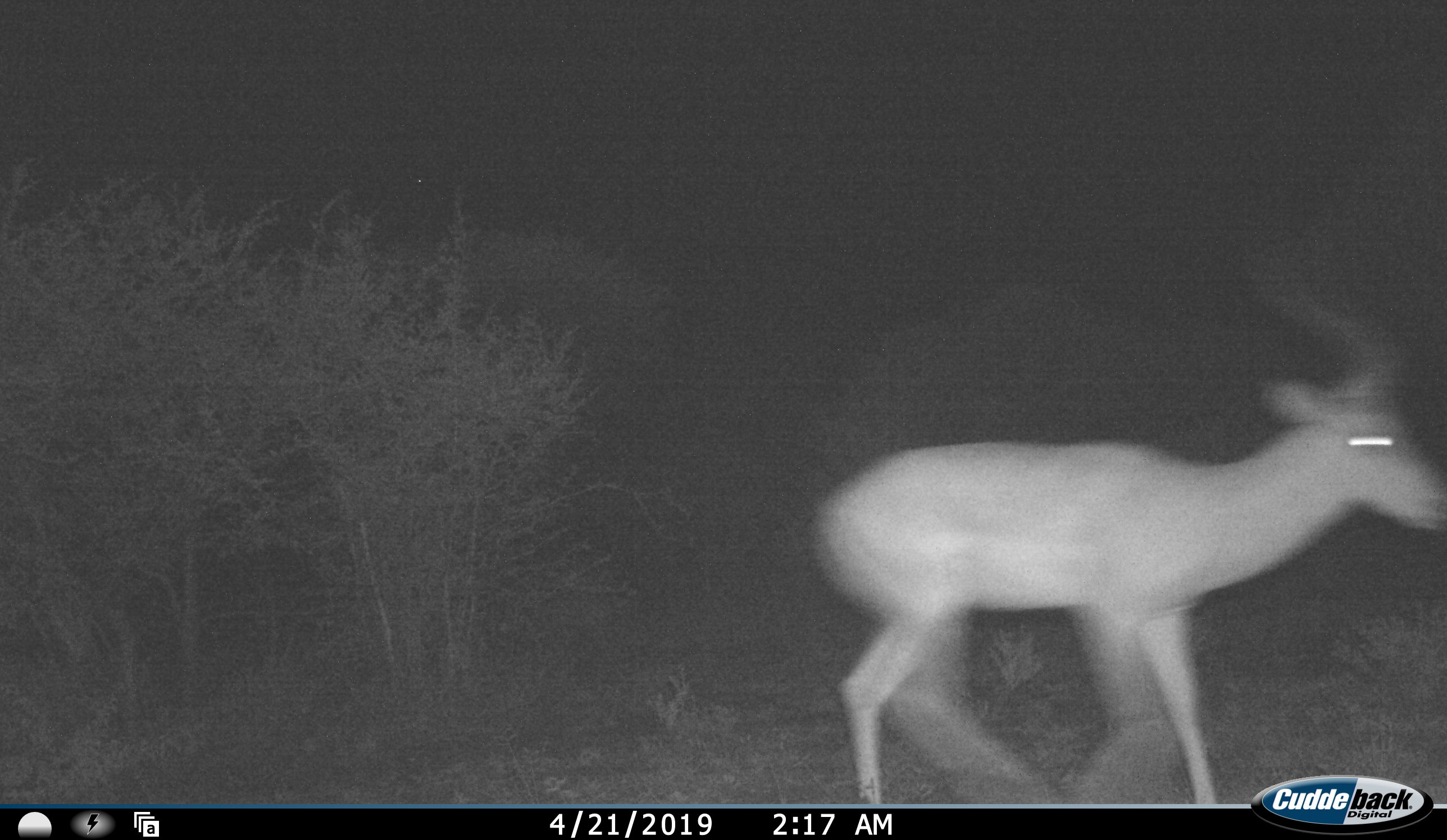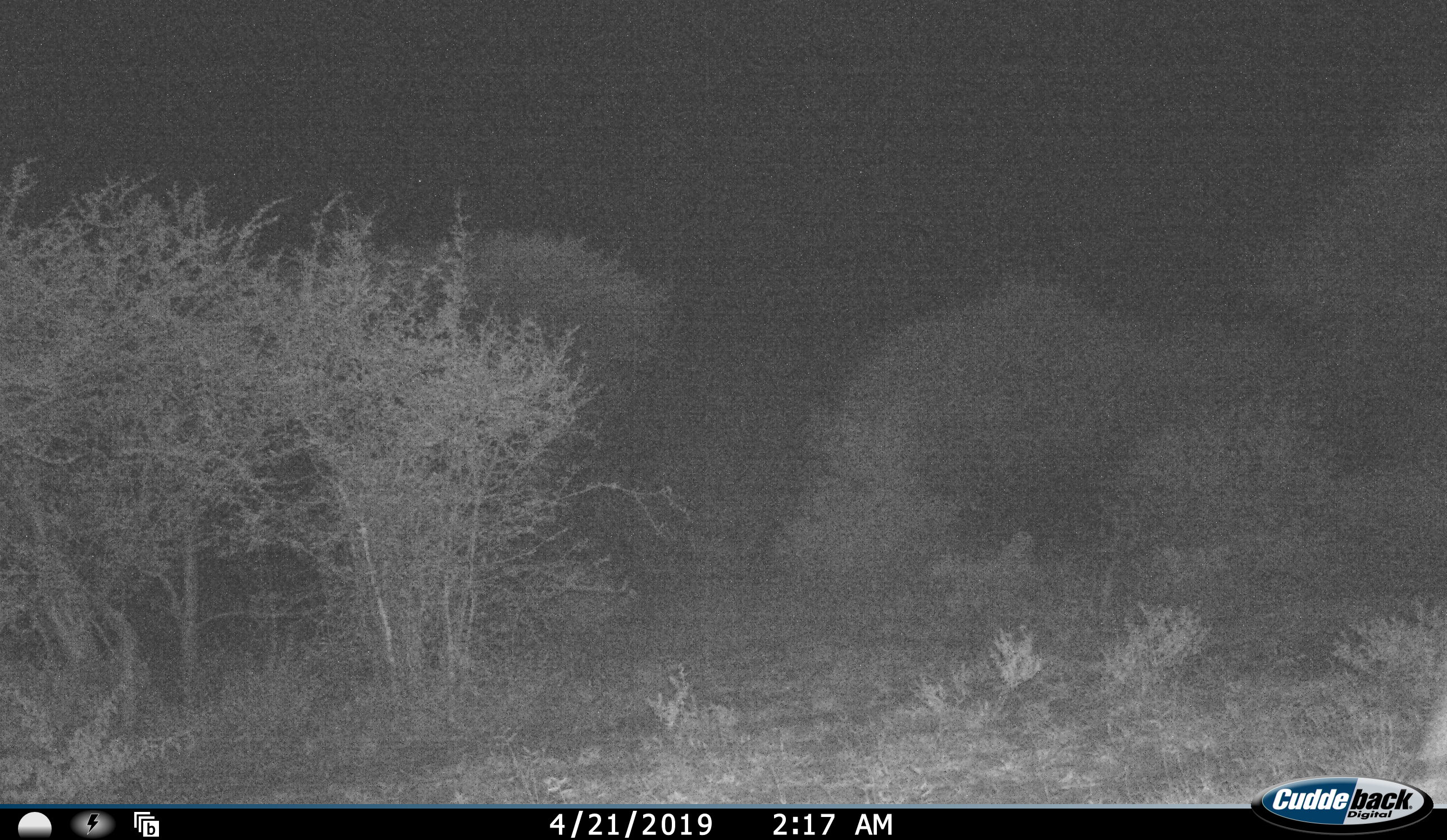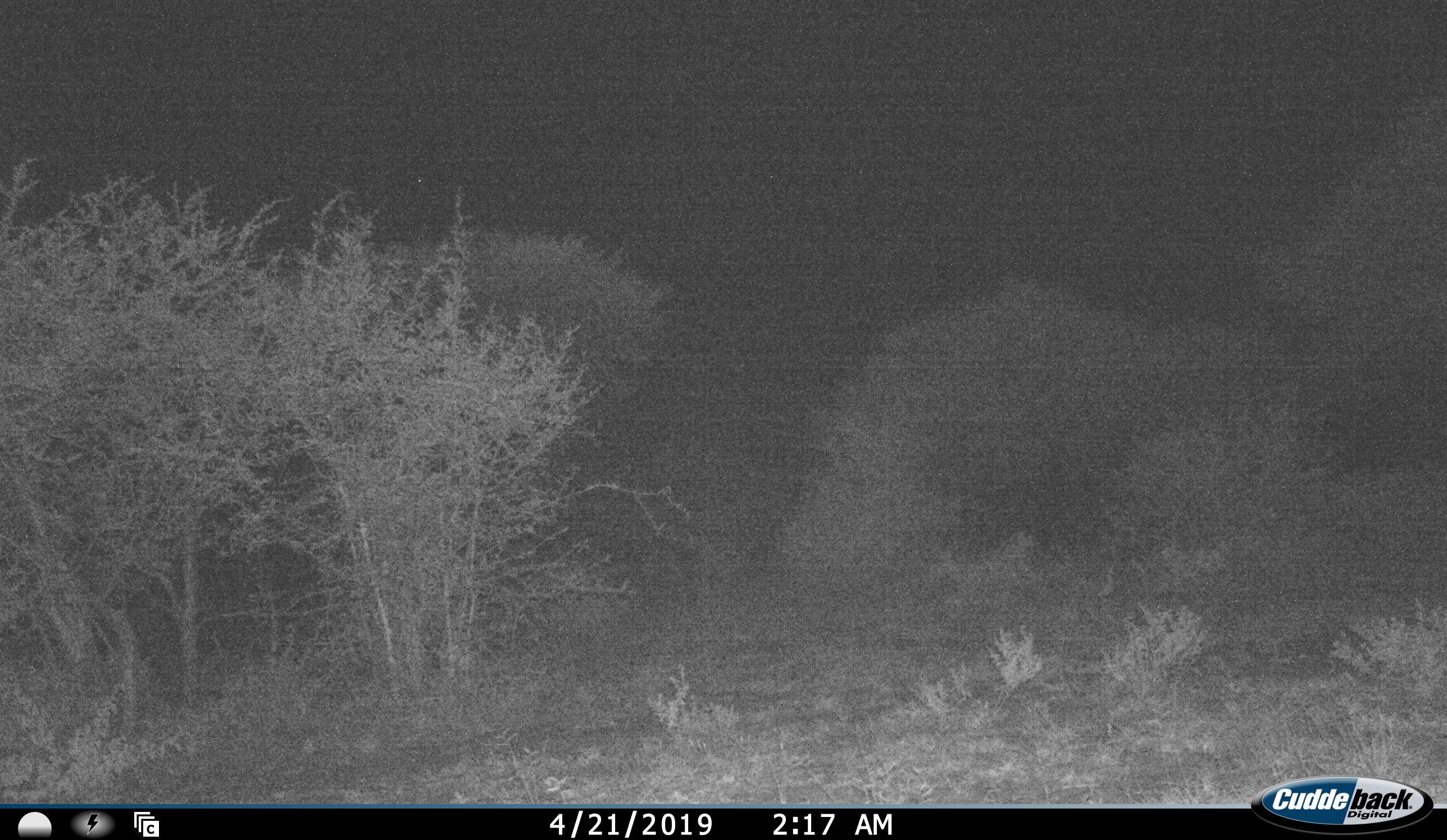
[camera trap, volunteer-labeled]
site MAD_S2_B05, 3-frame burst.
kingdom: Animalia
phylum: Chordata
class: Mammalia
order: Artiodactyla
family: Bovidae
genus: Aepyceros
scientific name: Aepyceros melampus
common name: impala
Impala (Aepyceros melampus), count 1. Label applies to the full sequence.